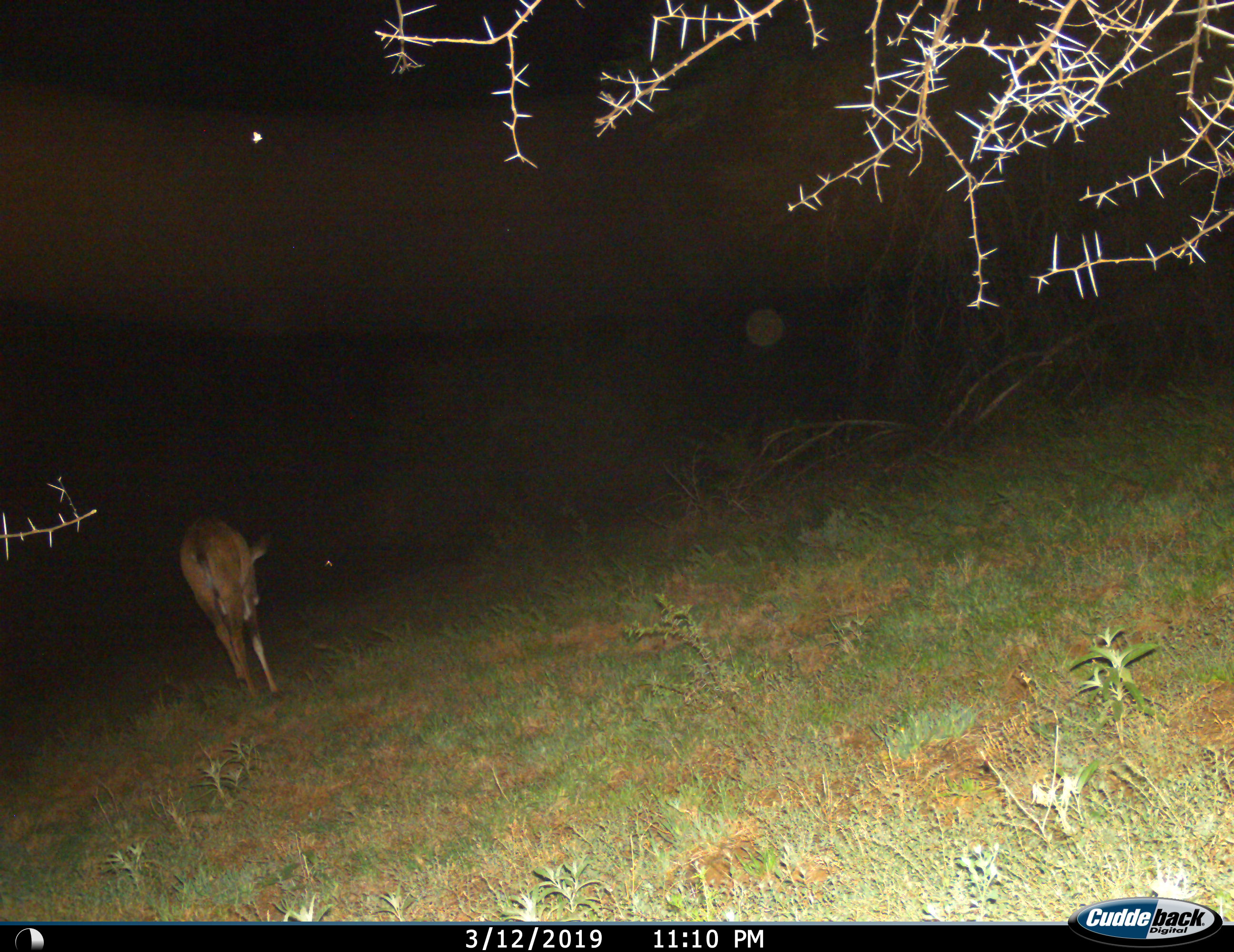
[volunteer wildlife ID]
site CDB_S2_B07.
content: unidentified animal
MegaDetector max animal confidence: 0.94